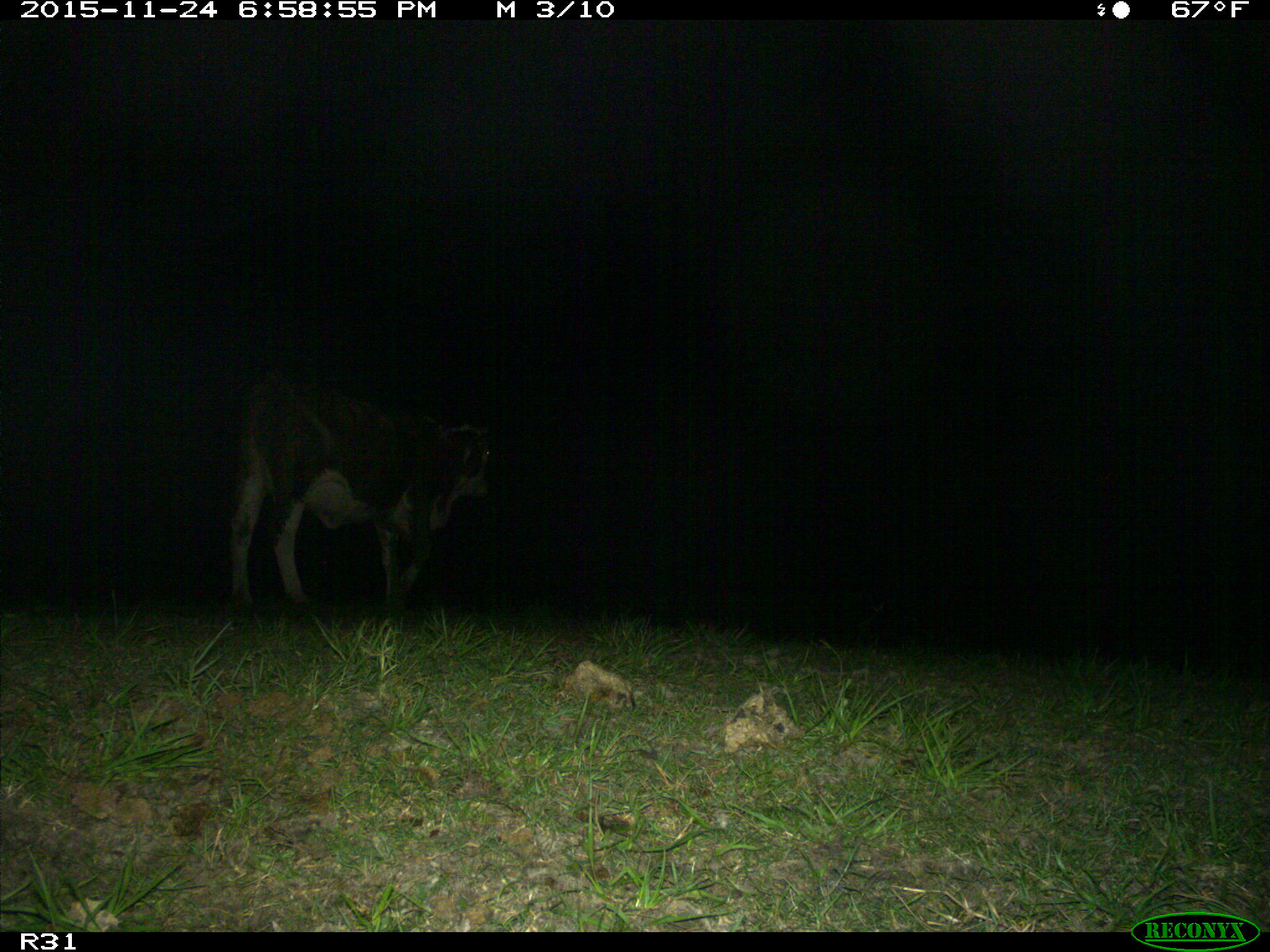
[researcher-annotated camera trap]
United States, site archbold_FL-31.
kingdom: Animalia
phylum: Chordata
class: Mammalia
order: Artiodactyla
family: Bovidae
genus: Bos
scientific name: Bos taurus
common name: domestic cow